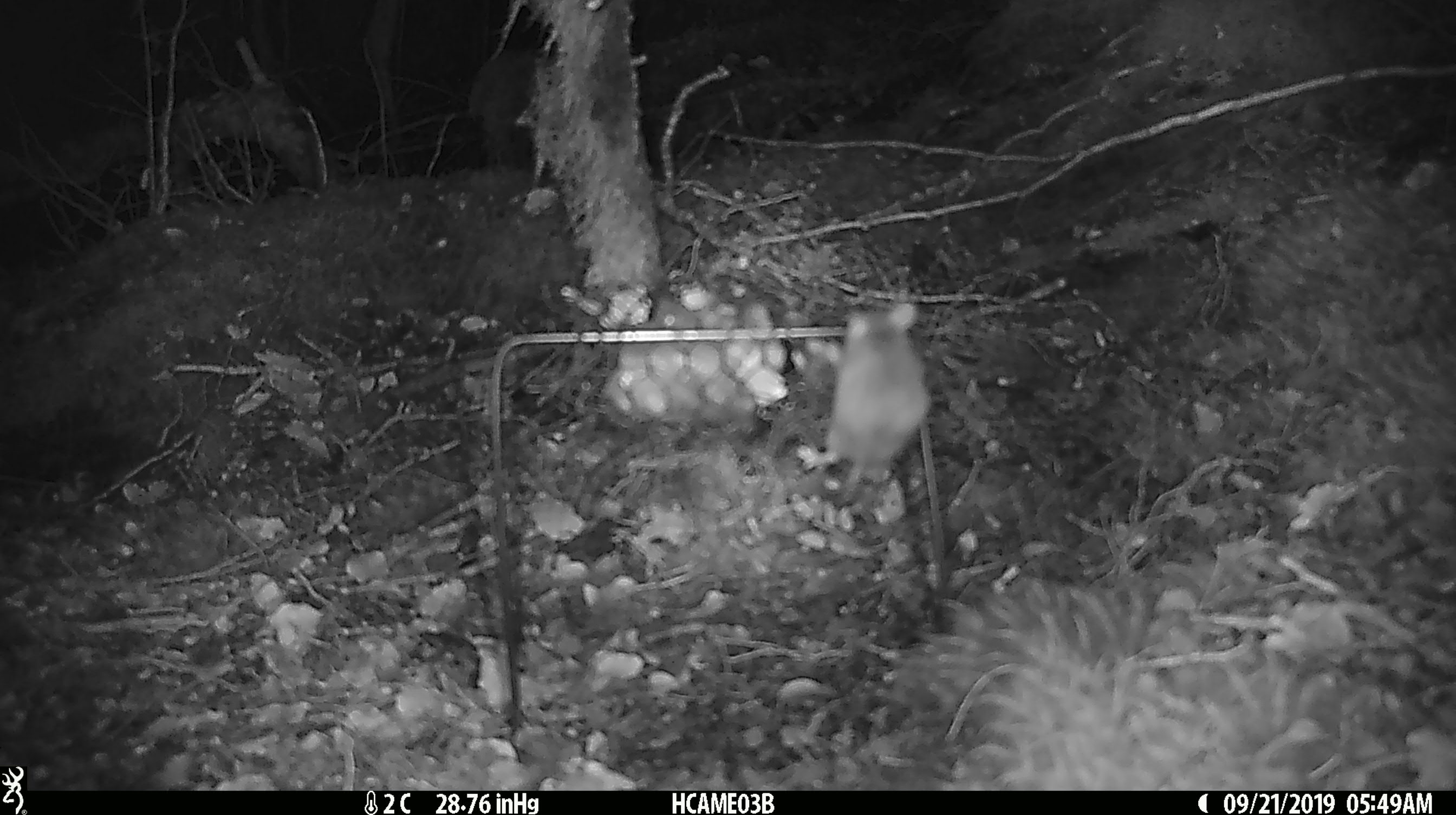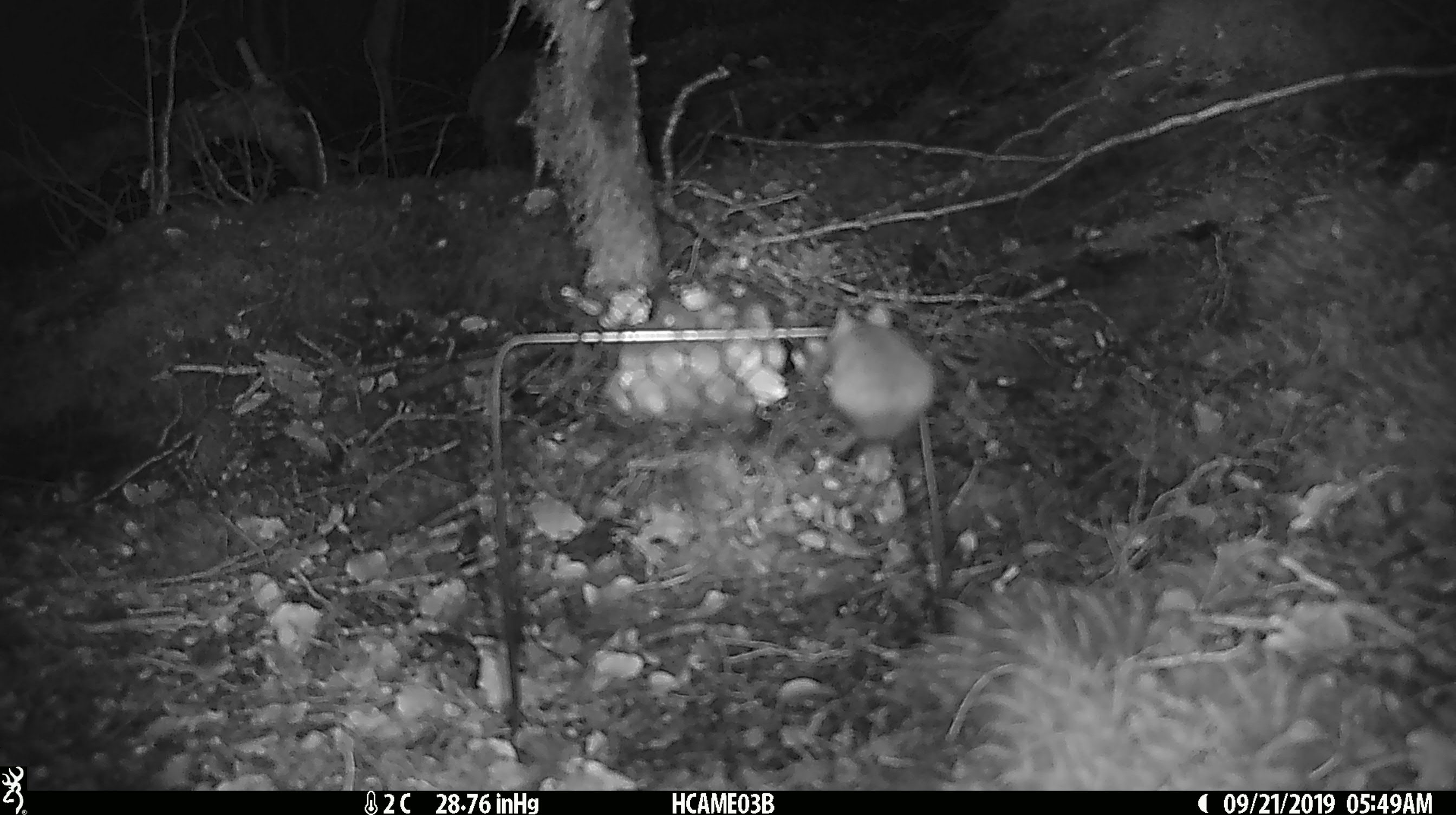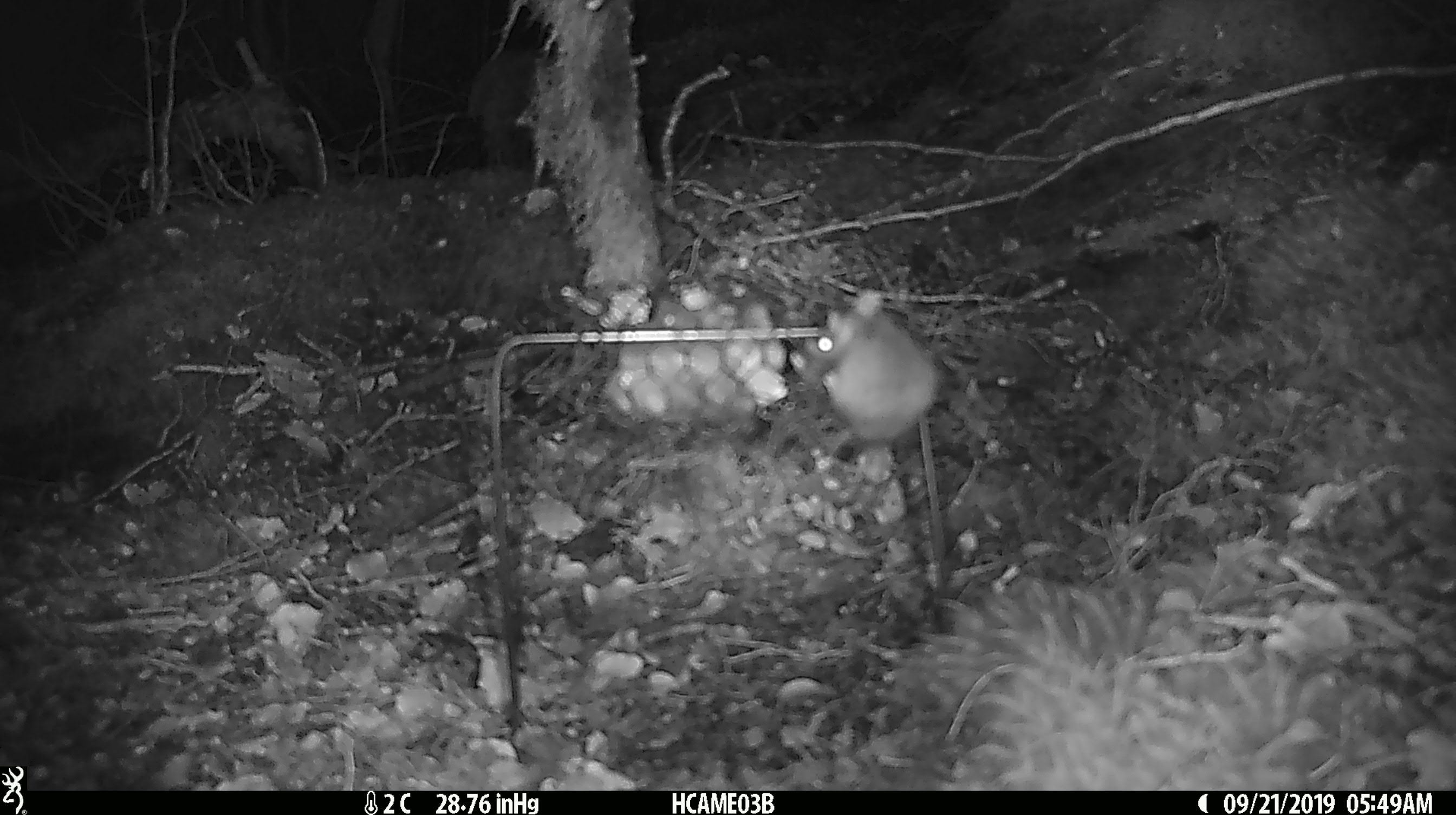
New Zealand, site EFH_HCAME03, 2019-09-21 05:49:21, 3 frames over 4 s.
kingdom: Animalia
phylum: Chordata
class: Mammalia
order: Rodentia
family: Muridae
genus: Mus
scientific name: Mus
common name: mouse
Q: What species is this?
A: Mouse (Mus).